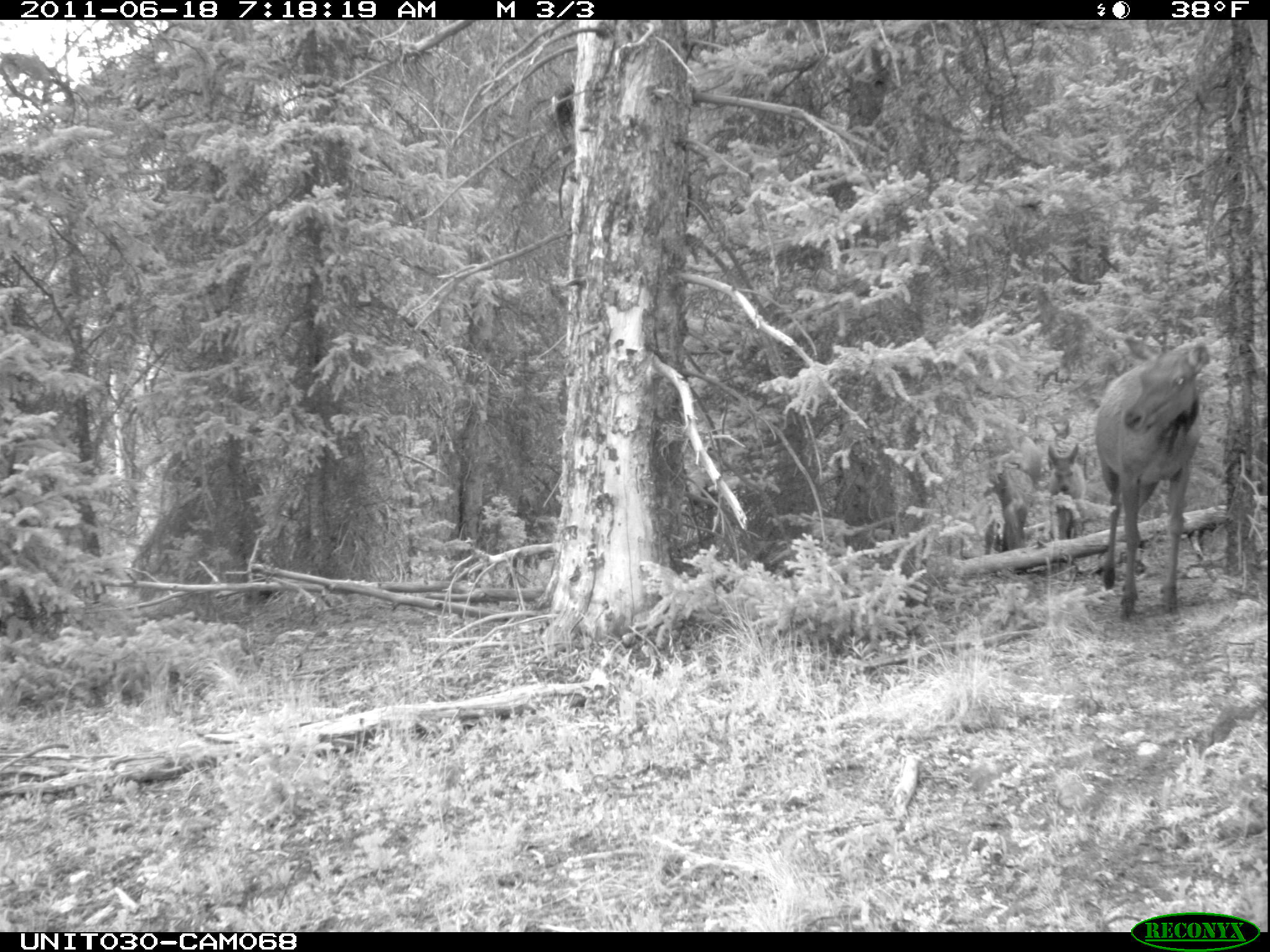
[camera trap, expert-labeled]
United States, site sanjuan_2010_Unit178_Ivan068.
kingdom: Animalia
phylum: Chordata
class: Mammalia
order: Artiodactyla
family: Cervidae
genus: Cervus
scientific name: Cervus elaphus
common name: red deer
Cervus elaphus (red deer).